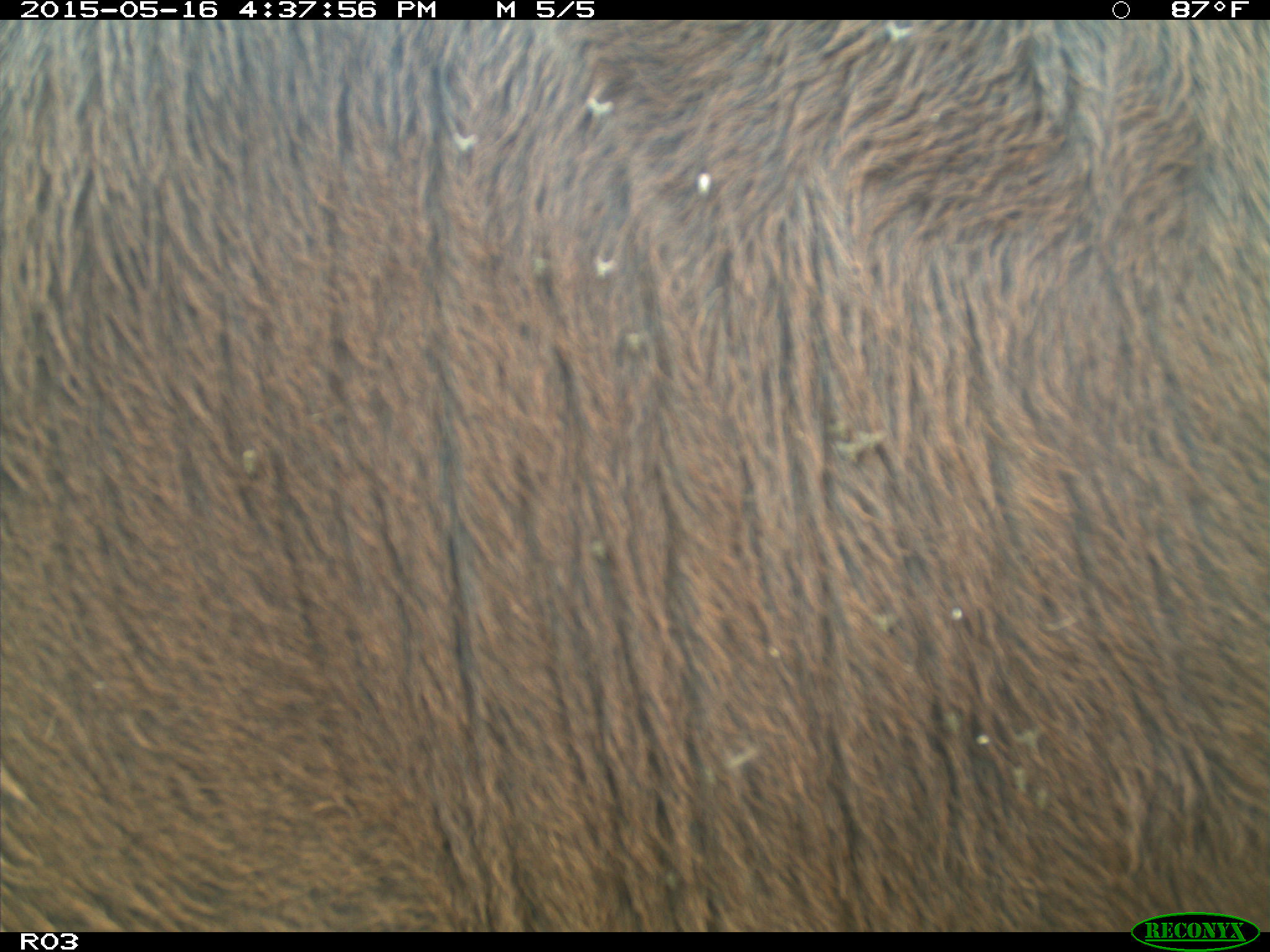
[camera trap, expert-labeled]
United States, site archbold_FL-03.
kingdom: Animalia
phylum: Chordata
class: Mammalia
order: Artiodactyla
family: Bovidae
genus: Bos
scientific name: Bos taurus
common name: domestic cow